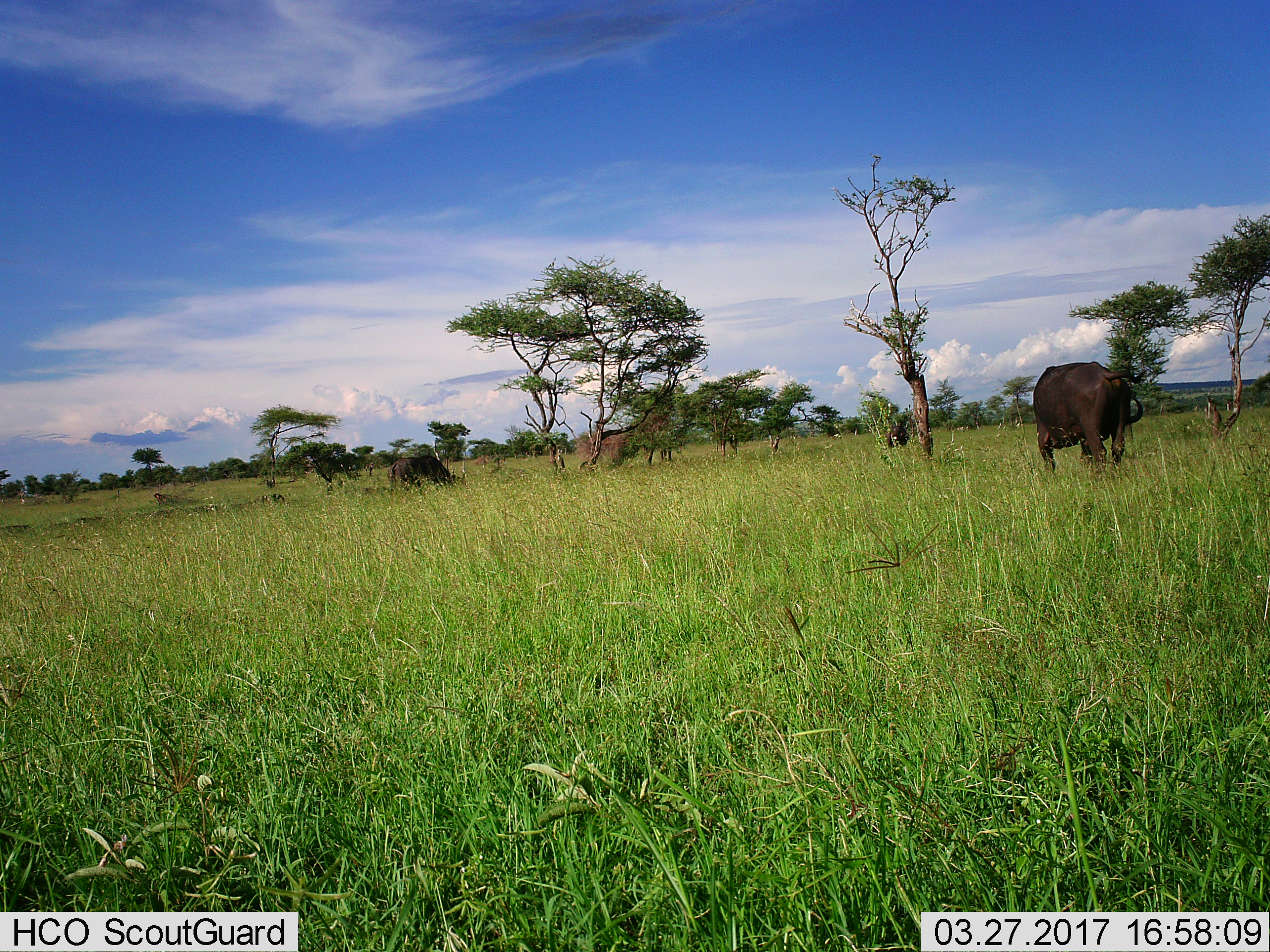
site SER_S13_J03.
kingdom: Animalia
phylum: Chordata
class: Mammalia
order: Artiodactyla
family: Bovidae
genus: Syncerus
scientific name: Syncerus caffer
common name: african buffalo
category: buffalo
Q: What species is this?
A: Buffalo (african buffalo) (Syncerus caffer).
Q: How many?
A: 3.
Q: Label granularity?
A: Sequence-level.